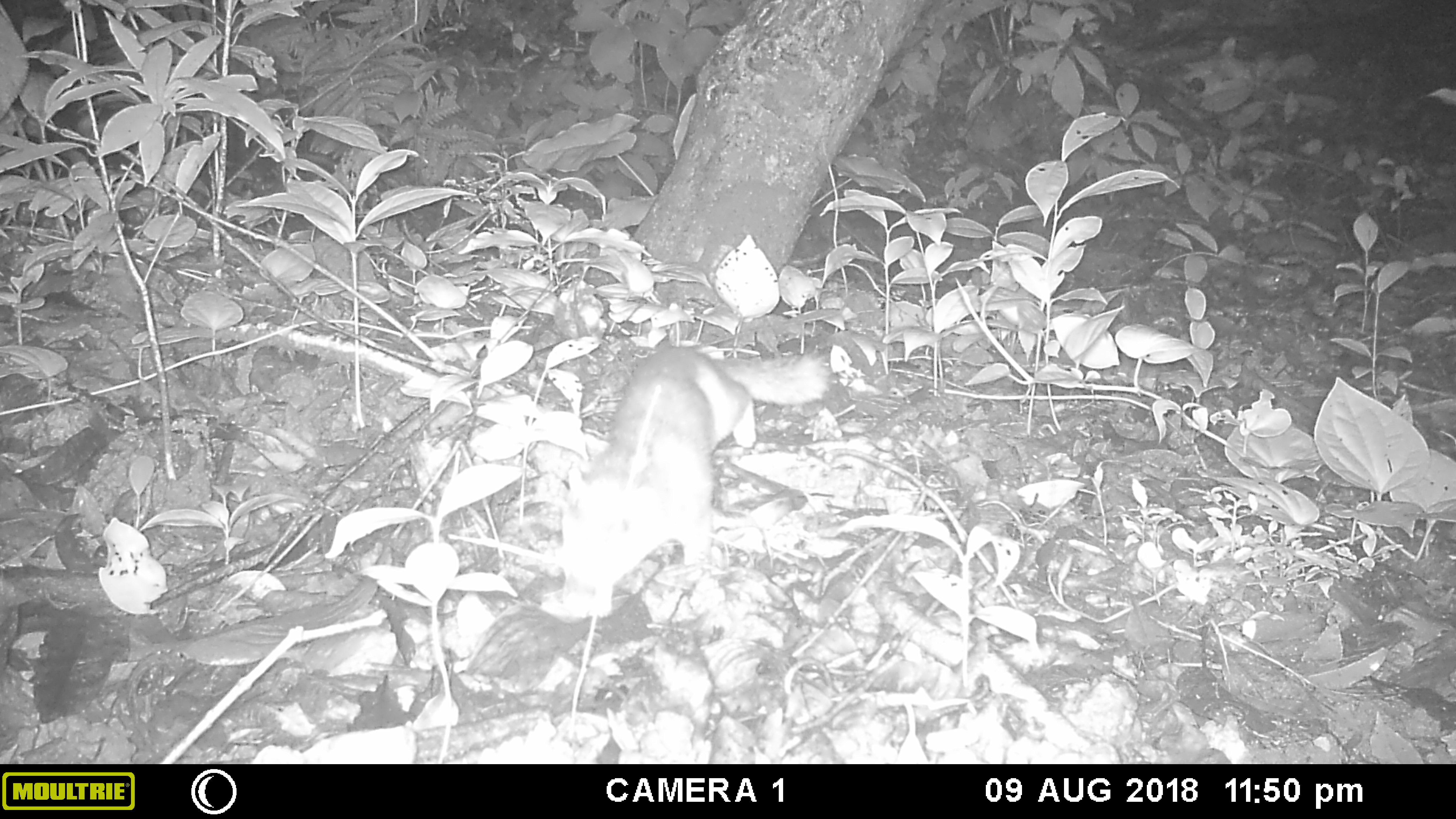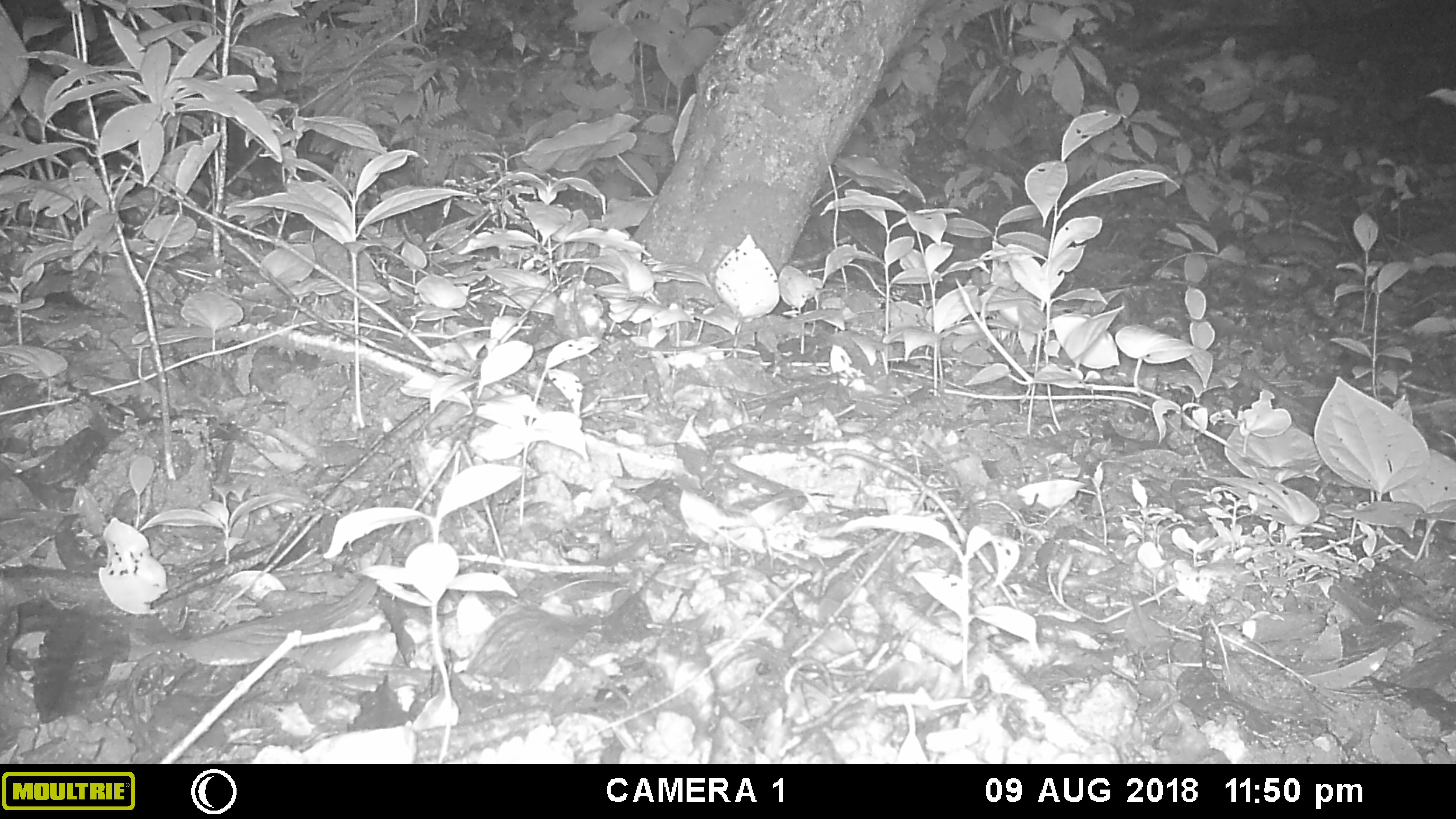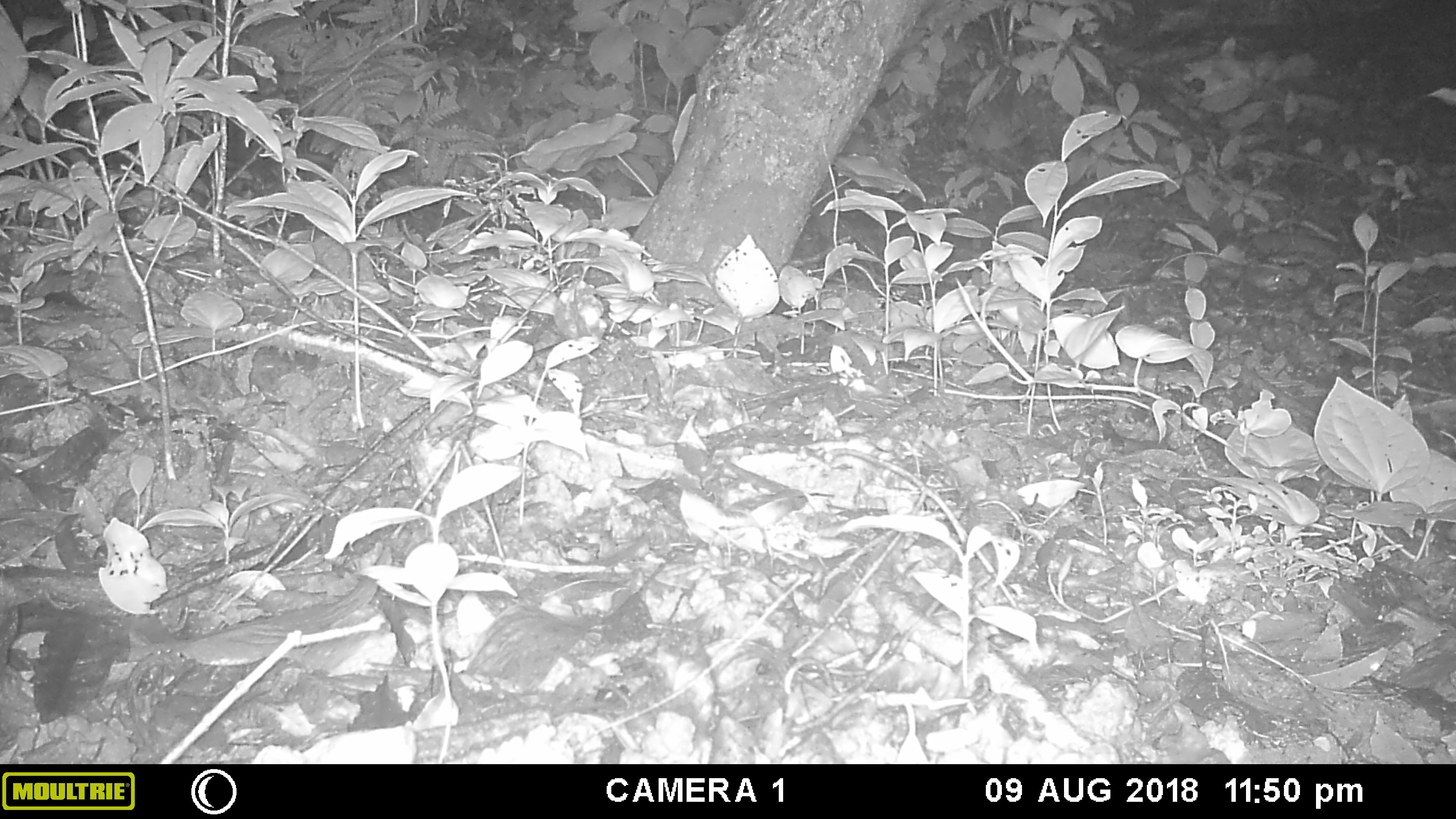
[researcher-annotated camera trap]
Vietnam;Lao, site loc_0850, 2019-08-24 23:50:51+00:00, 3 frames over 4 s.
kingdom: Animalia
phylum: Chordata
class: Mammalia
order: Carnivora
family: Mustelidae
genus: Melogale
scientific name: Melogale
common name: ferret badger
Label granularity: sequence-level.